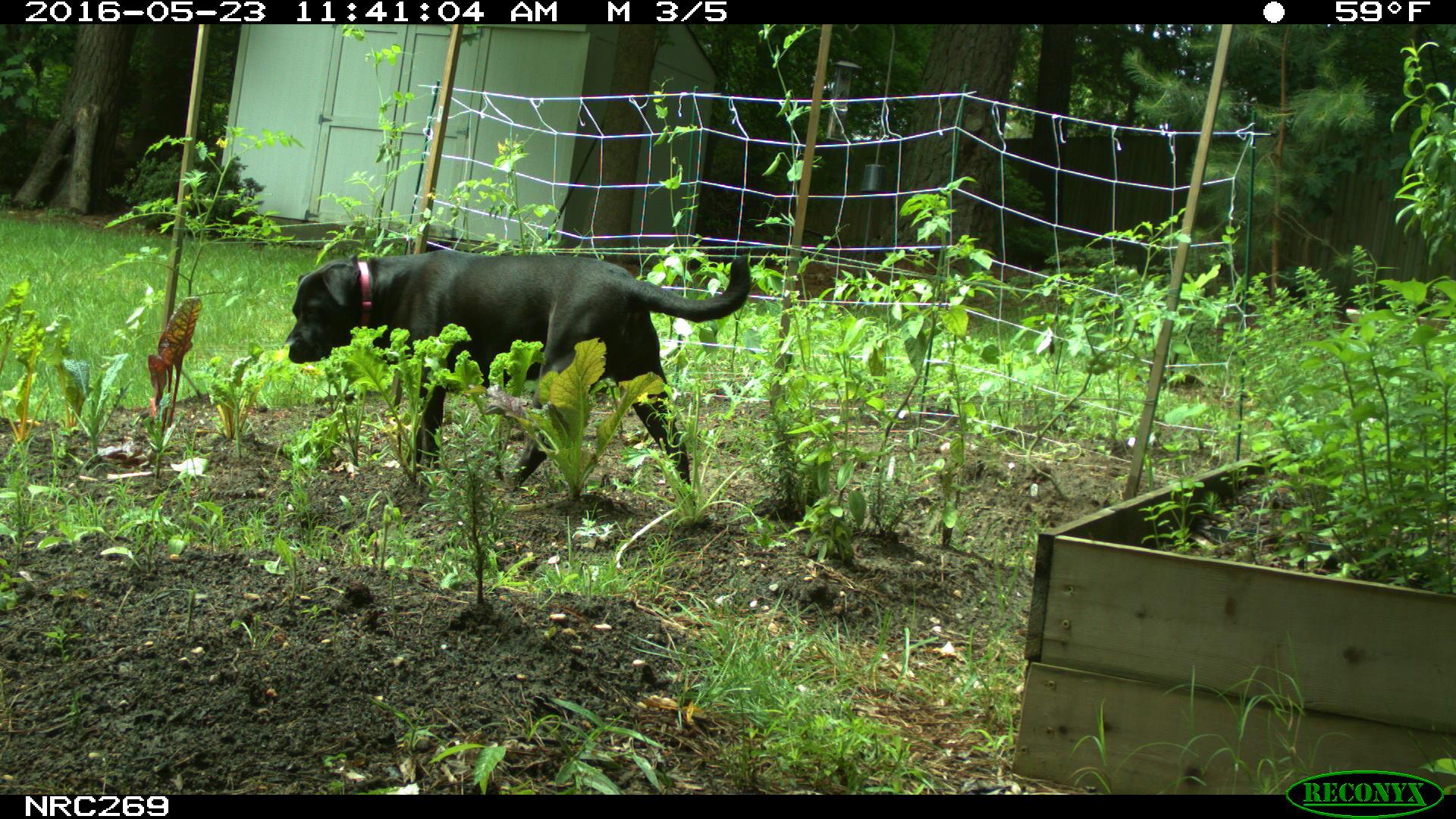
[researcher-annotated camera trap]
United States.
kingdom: Animalia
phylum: Chordata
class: Mammalia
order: Carnivora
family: Canidae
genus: Canis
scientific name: Canis familiaris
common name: domestic dog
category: Dog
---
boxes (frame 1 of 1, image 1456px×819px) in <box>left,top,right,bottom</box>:
Dog: <box>279,227,762,496</box>